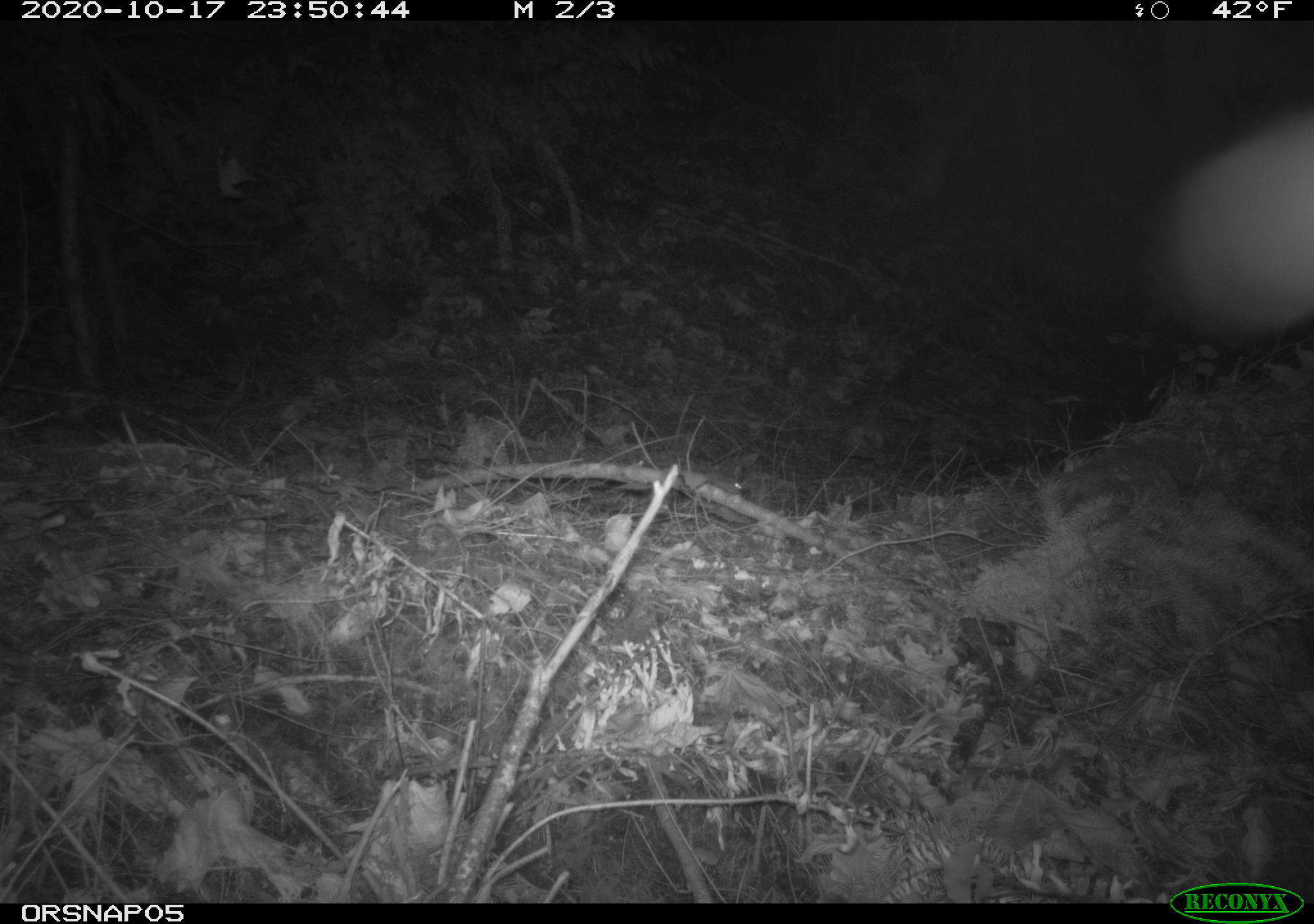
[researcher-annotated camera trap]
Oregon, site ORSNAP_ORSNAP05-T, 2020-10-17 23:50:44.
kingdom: Animalia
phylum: Chordata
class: Mammalia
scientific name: Mammalia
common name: small mammal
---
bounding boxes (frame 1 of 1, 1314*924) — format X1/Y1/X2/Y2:
small mammal: 674/464/749/510